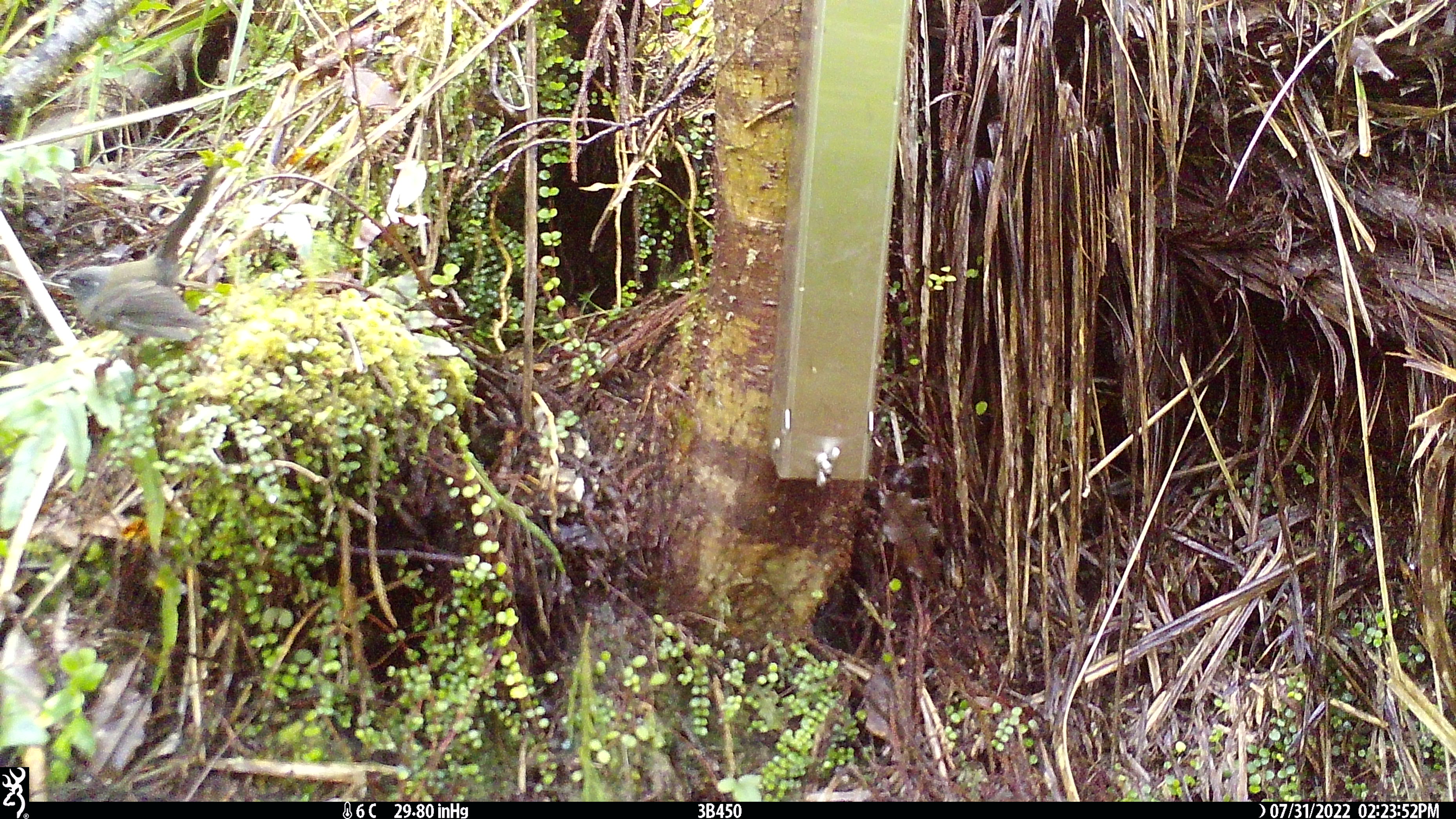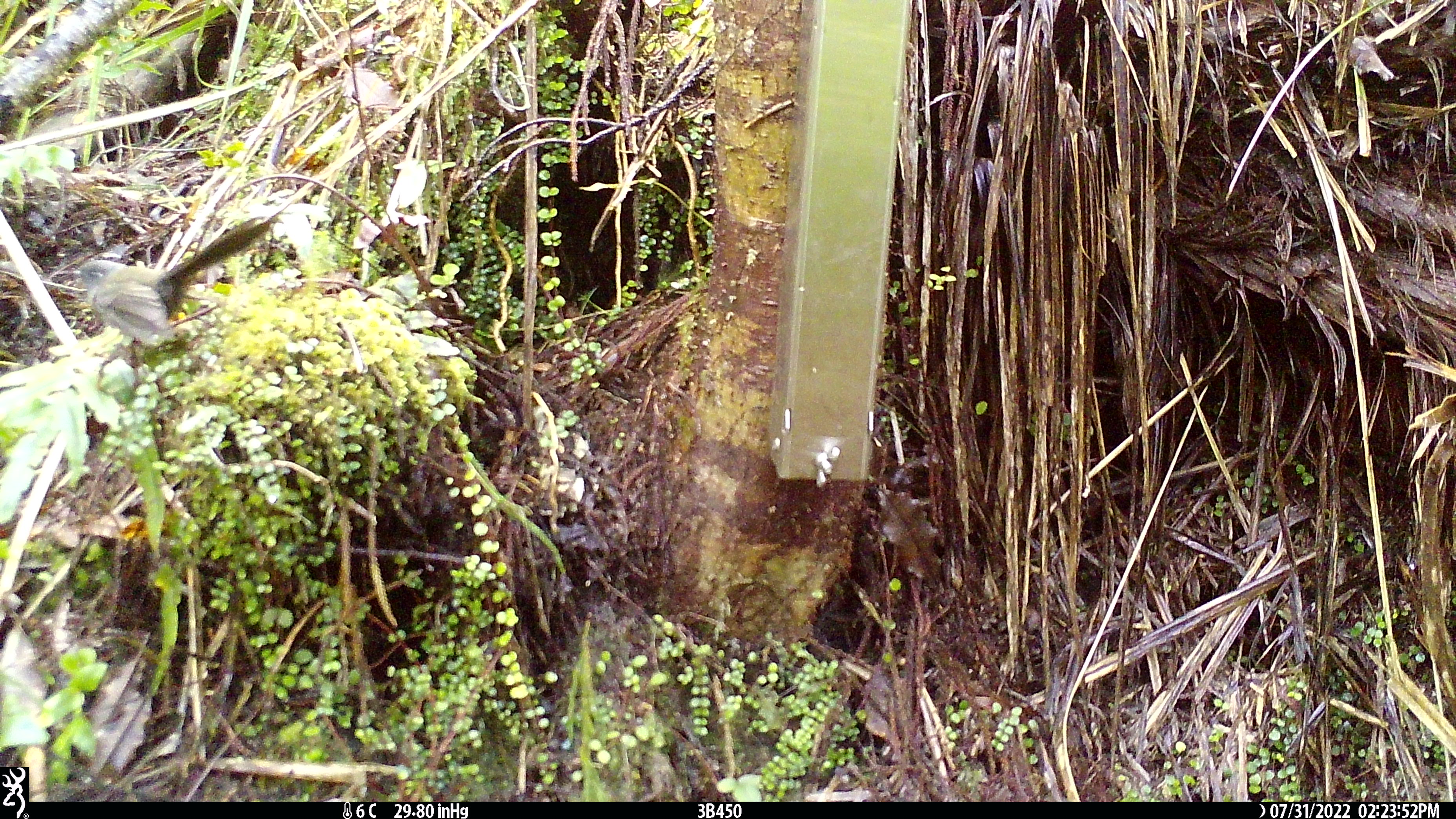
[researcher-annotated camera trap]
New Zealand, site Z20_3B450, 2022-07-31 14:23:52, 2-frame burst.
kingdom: Animalia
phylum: Chordata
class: Aves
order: Passeriformes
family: Rhipiduridae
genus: Rhipidura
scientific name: Rhipidura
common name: fantails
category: fantail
Fantail (fantails) (Rhipidura).